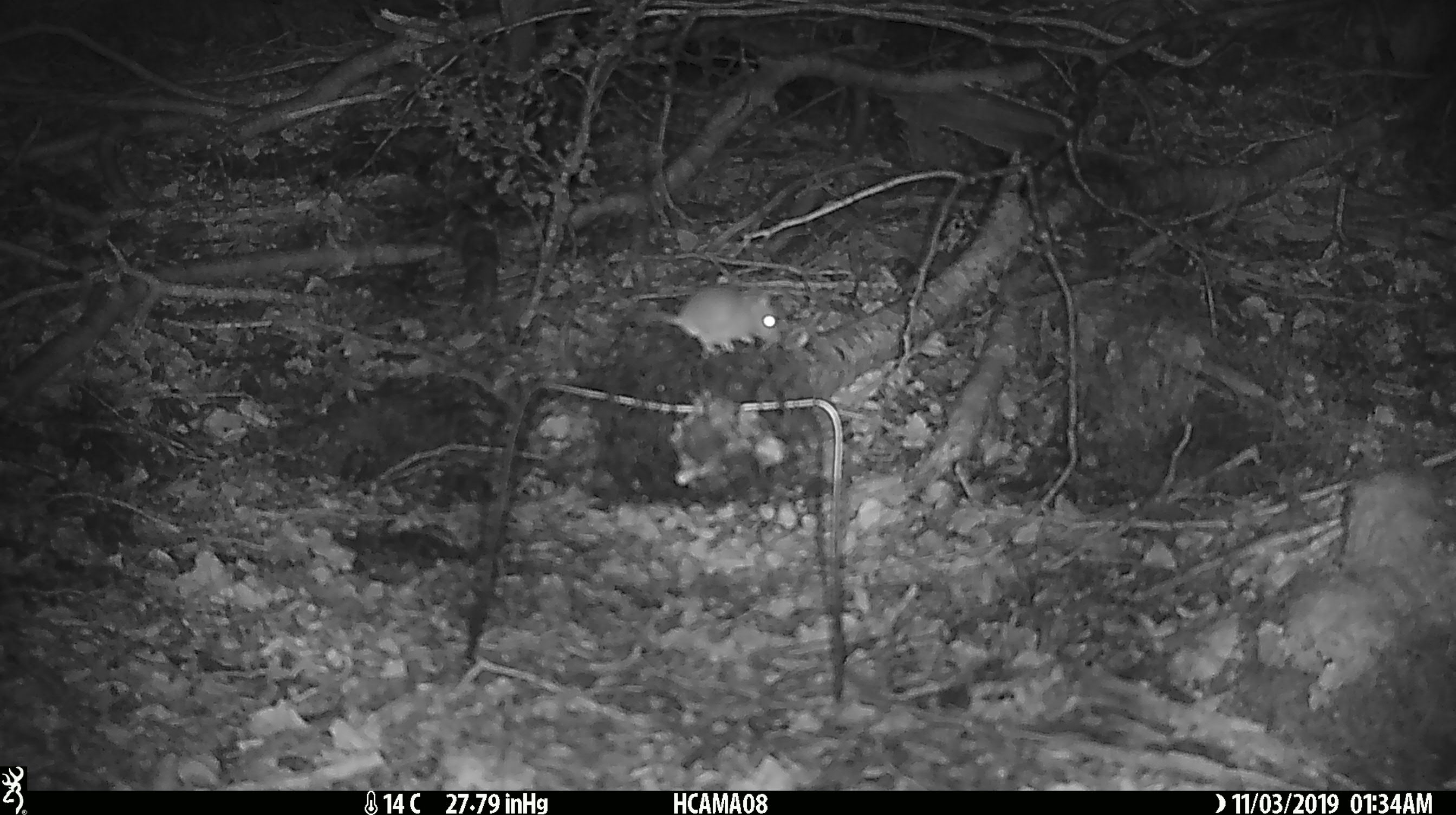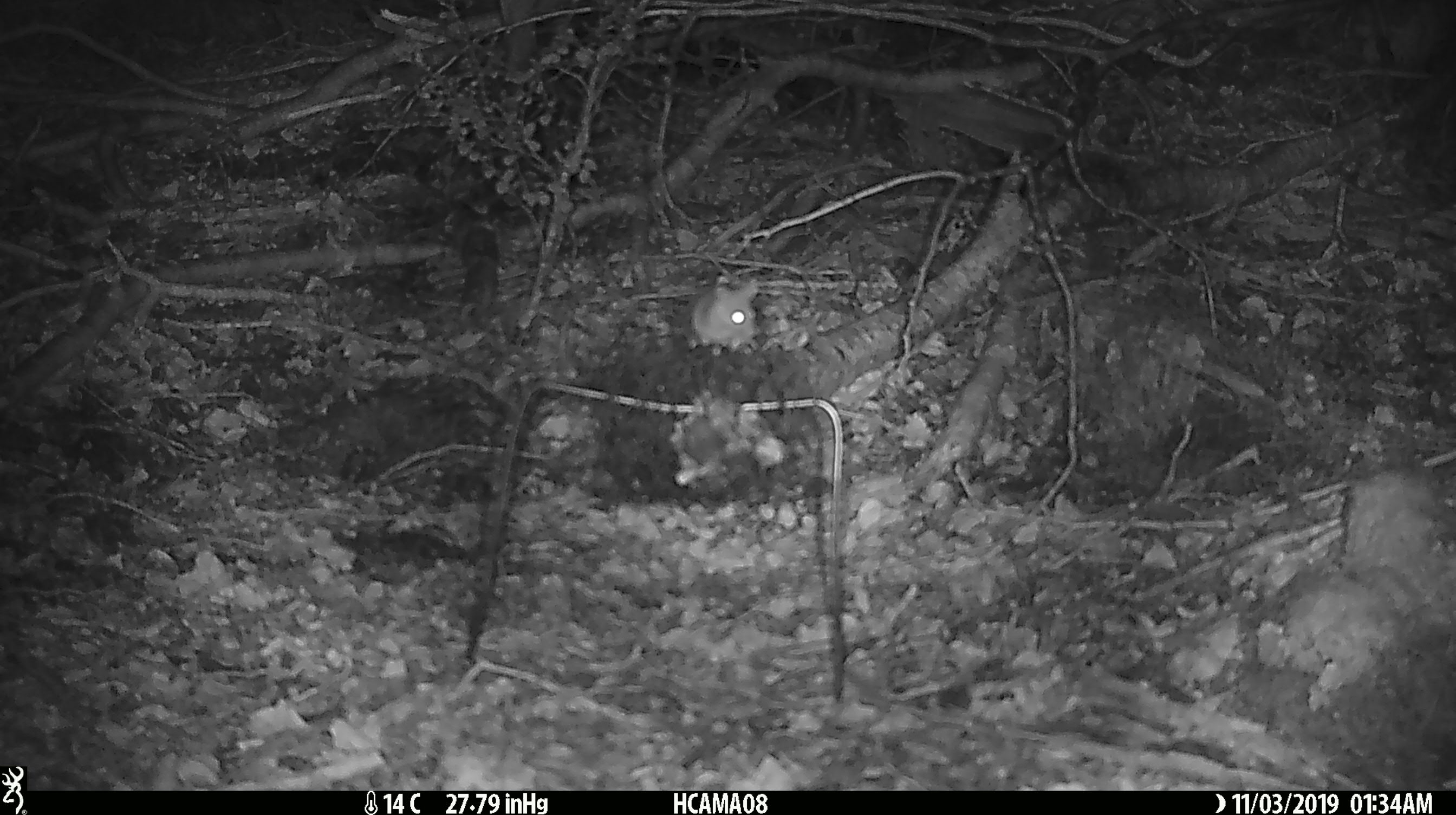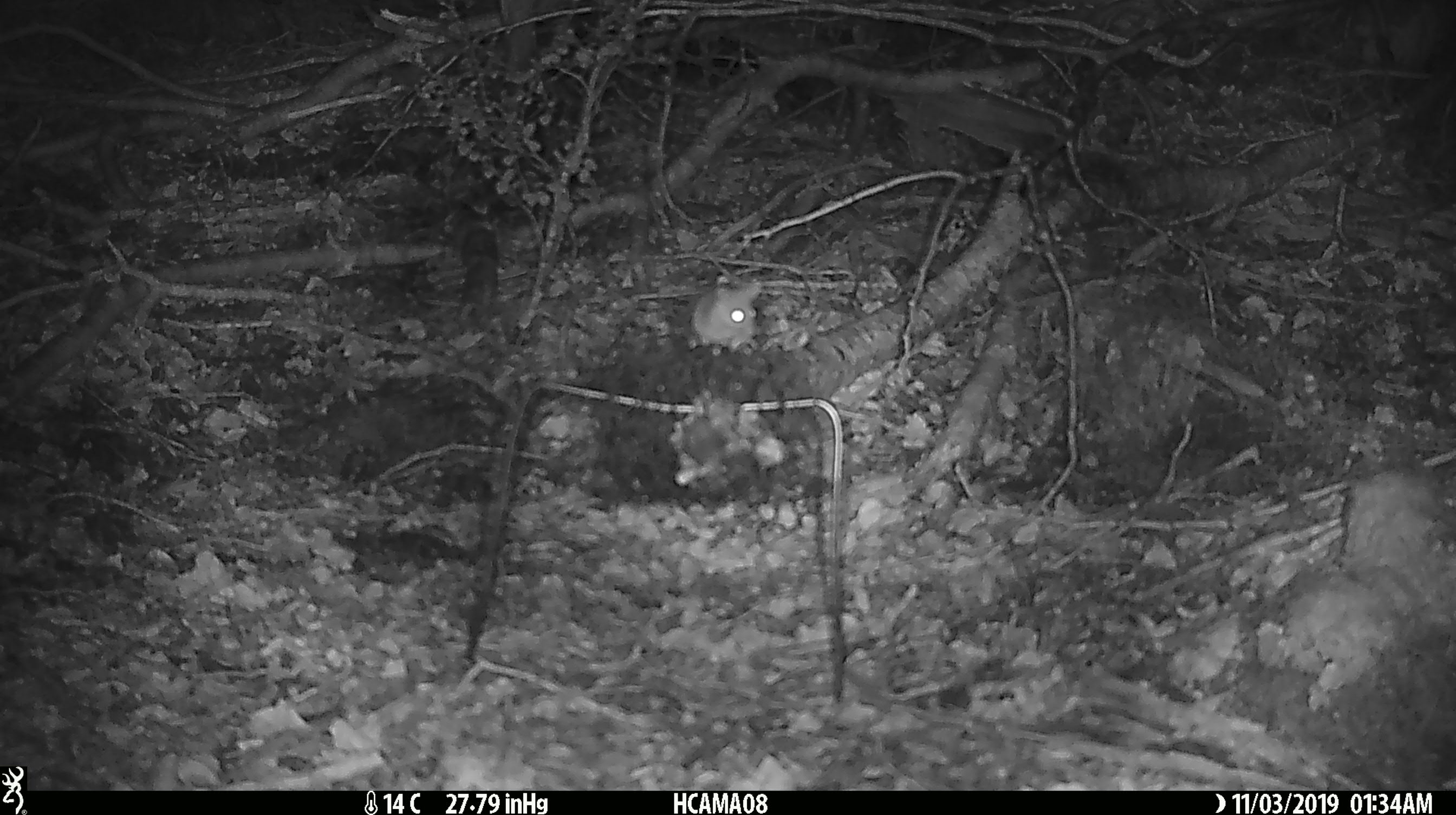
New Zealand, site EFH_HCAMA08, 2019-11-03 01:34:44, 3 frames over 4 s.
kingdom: Animalia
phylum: Chordata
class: Mammalia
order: Rodentia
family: Muridae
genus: Mus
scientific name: Mus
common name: mouse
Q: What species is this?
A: Mouse (Mus).